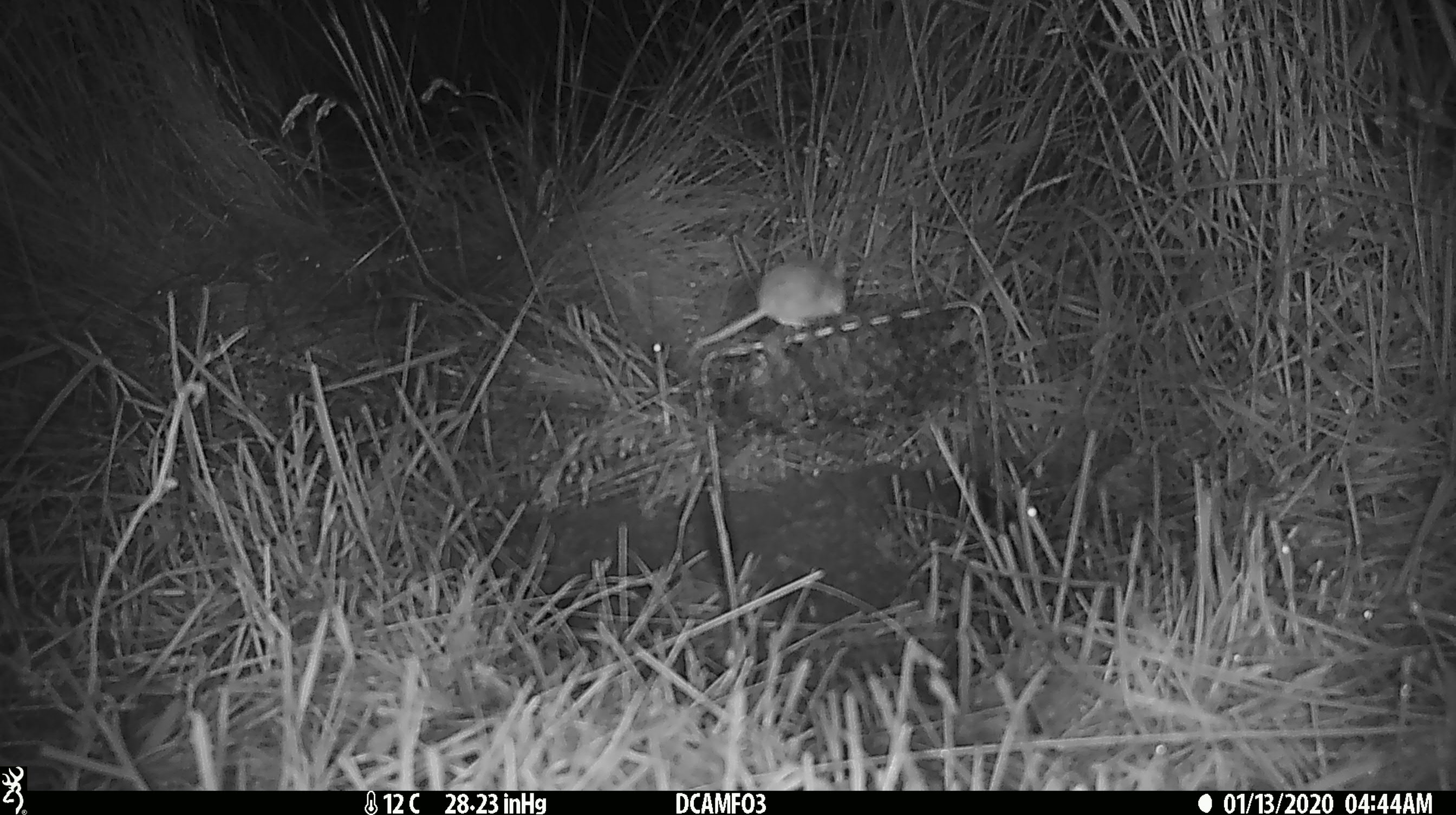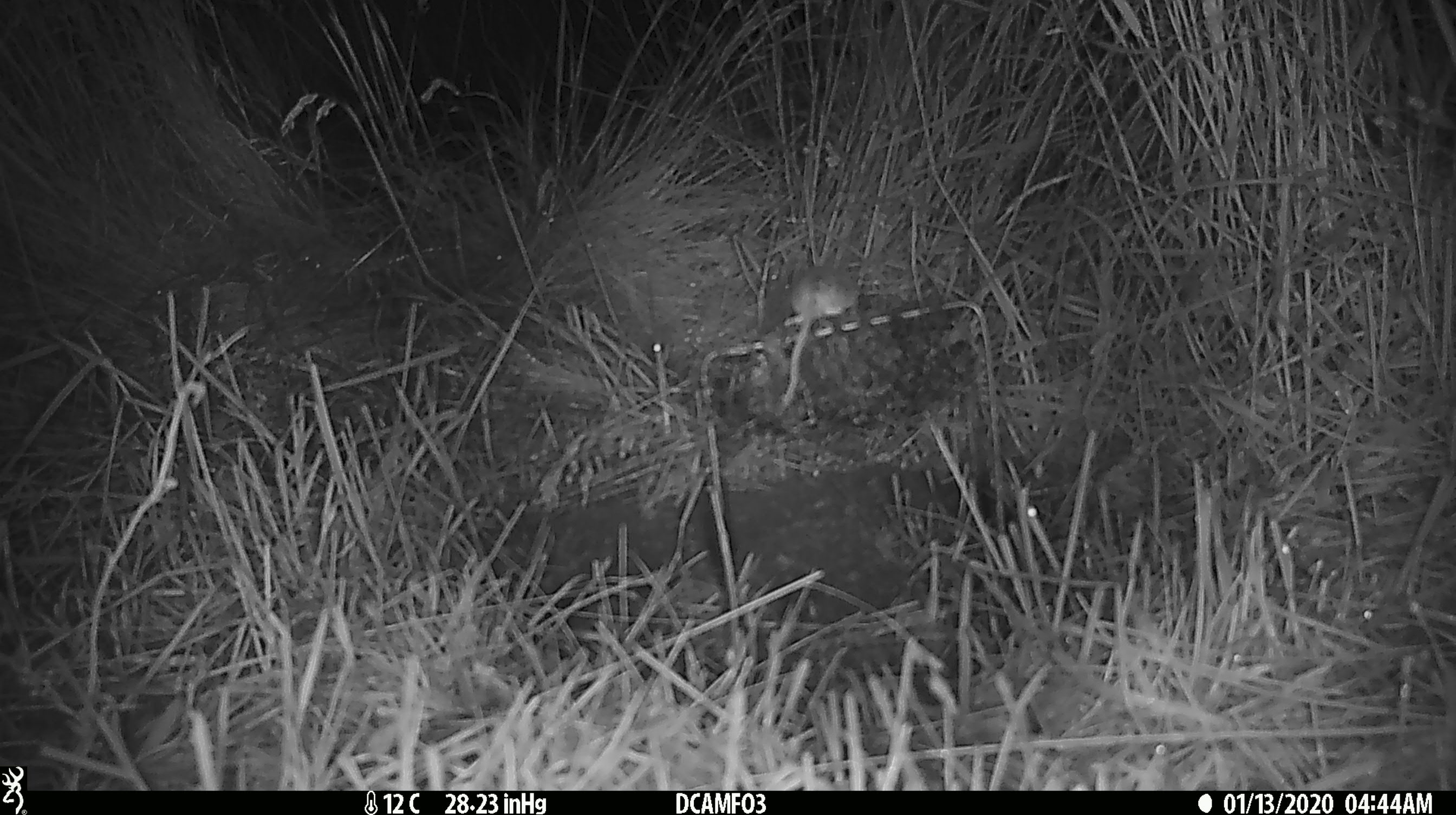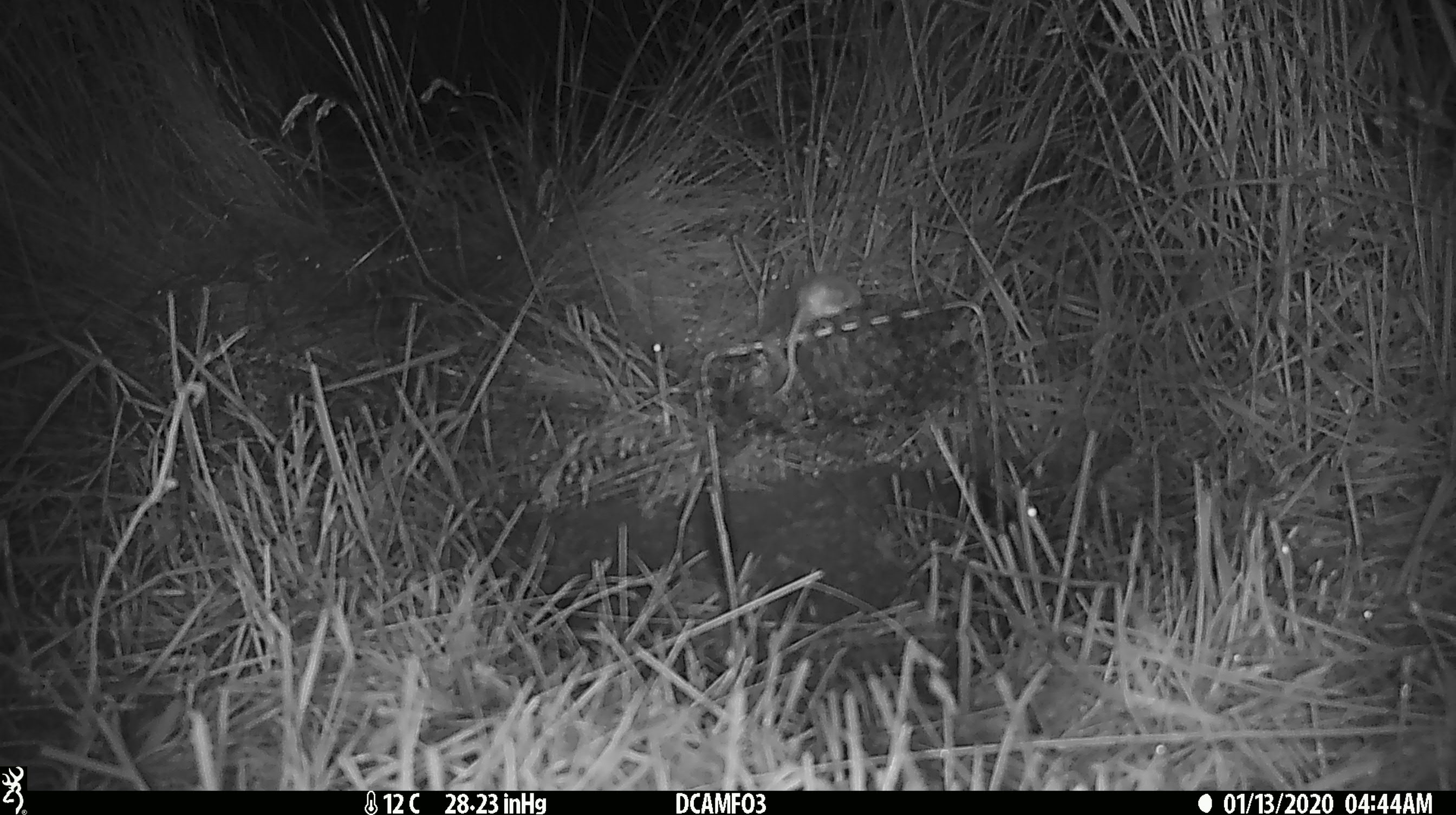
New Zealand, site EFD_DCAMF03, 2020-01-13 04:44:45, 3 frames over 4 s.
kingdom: Animalia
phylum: Chordata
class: Mammalia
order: Rodentia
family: Muridae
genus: Mus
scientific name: Mus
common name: mouse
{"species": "mouse (Mus)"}